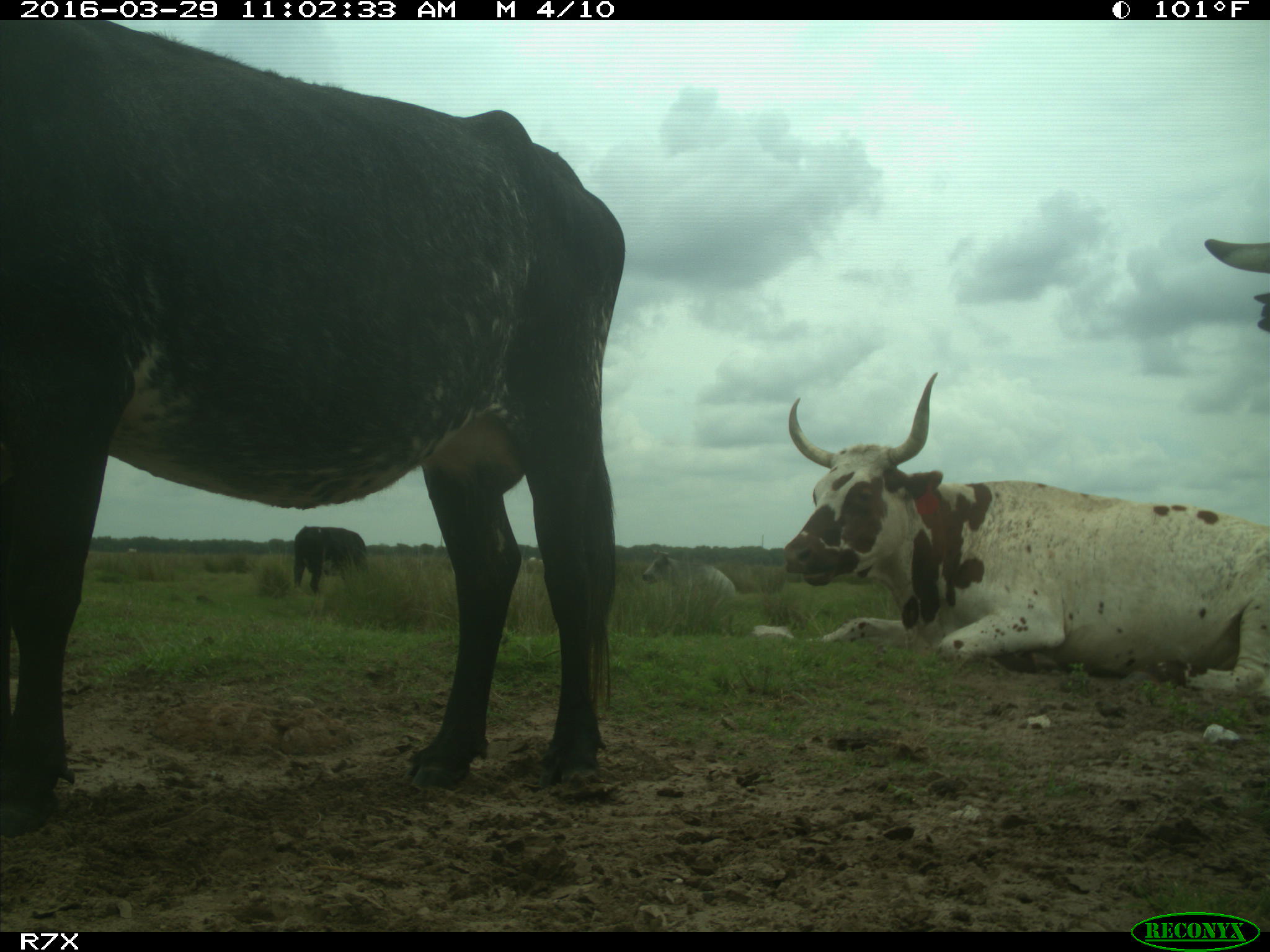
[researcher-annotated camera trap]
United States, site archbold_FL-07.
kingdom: Animalia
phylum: Chordata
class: Mammalia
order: Artiodactyla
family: Bovidae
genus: Bos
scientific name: Bos taurus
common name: domestic cow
Bos taurus (domestic cow).